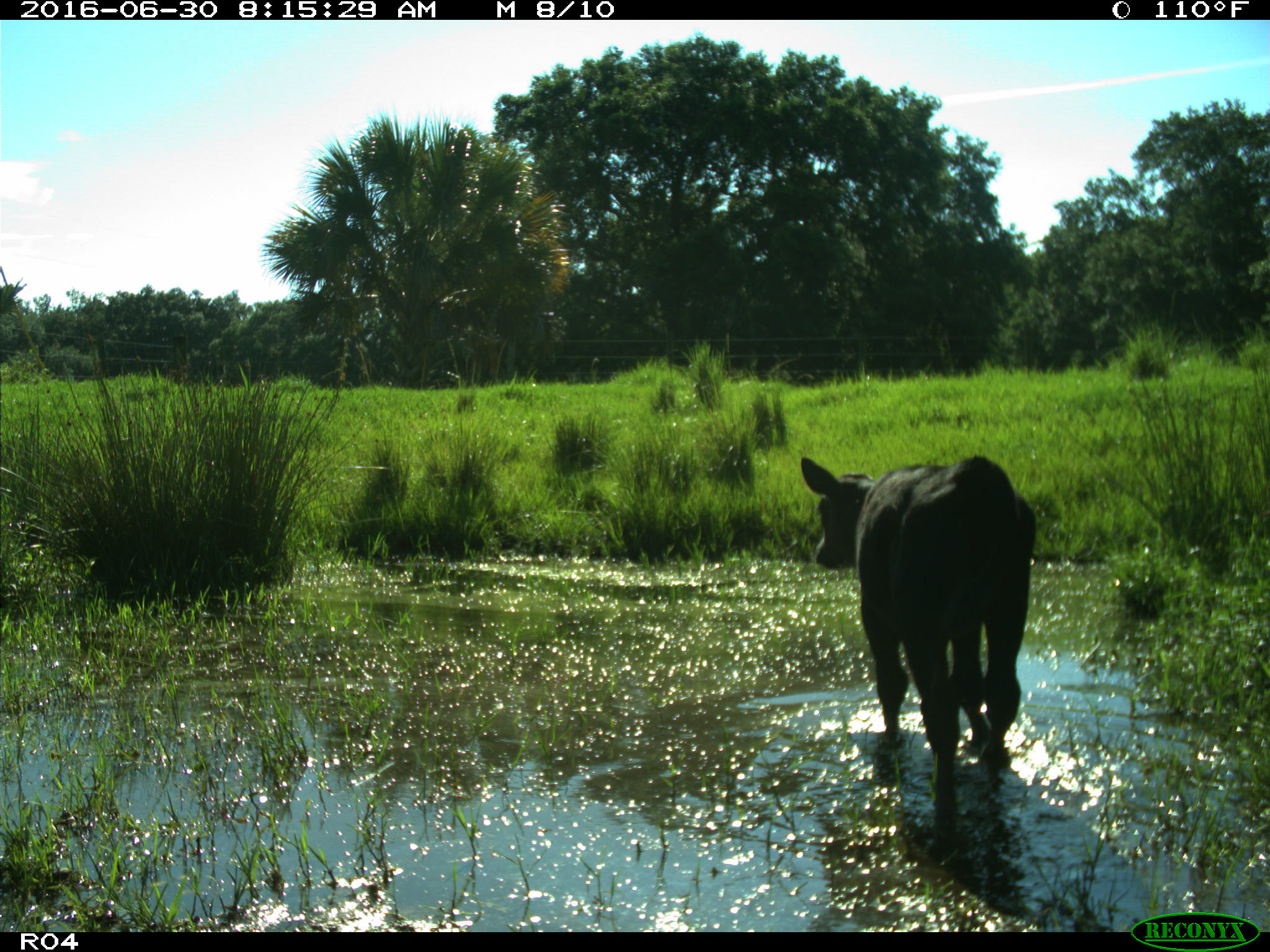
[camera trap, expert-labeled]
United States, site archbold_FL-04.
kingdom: Animalia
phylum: Chordata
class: Mammalia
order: Artiodactyla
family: Bovidae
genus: Bos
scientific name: Bos taurus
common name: domestic cow